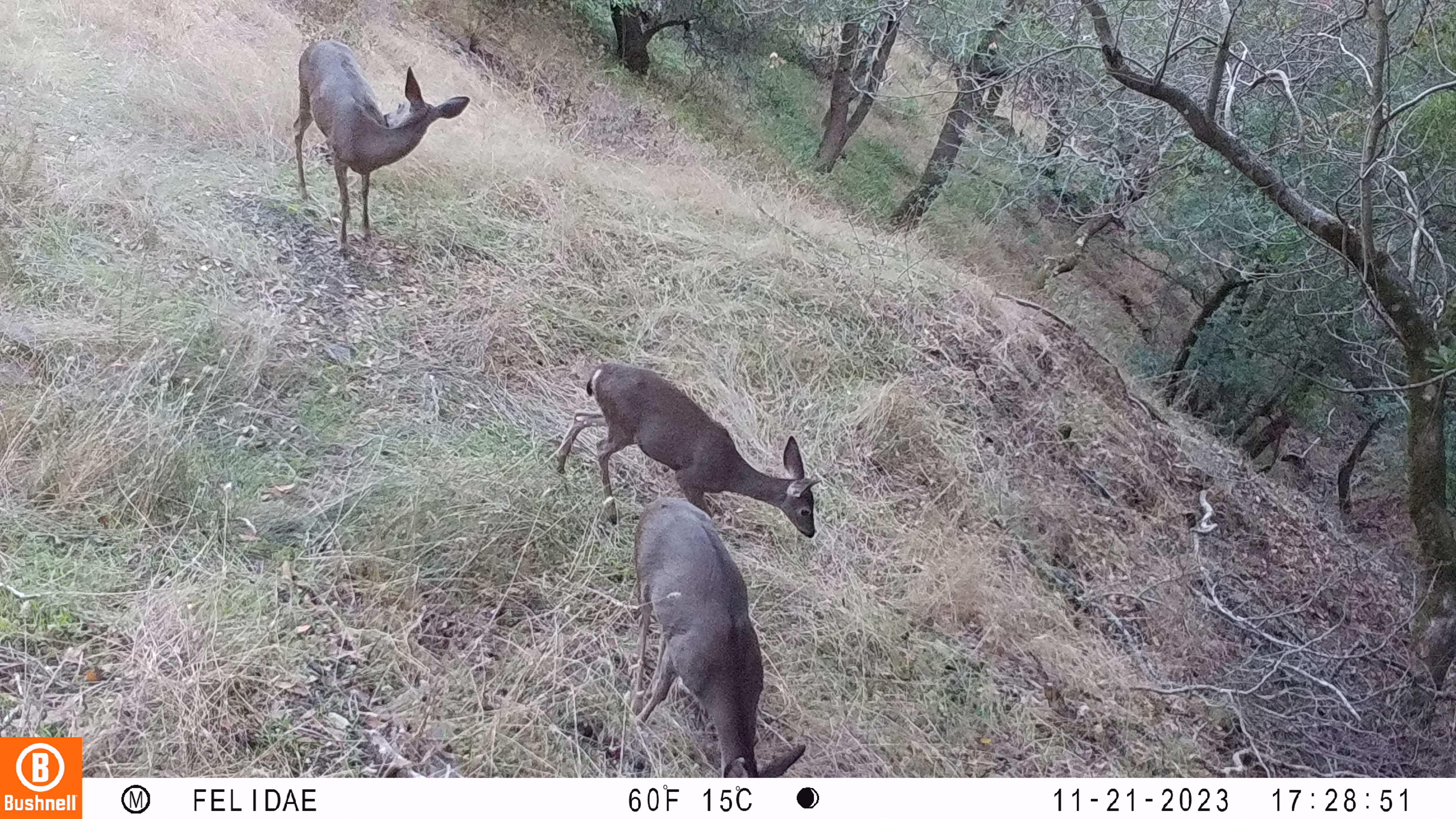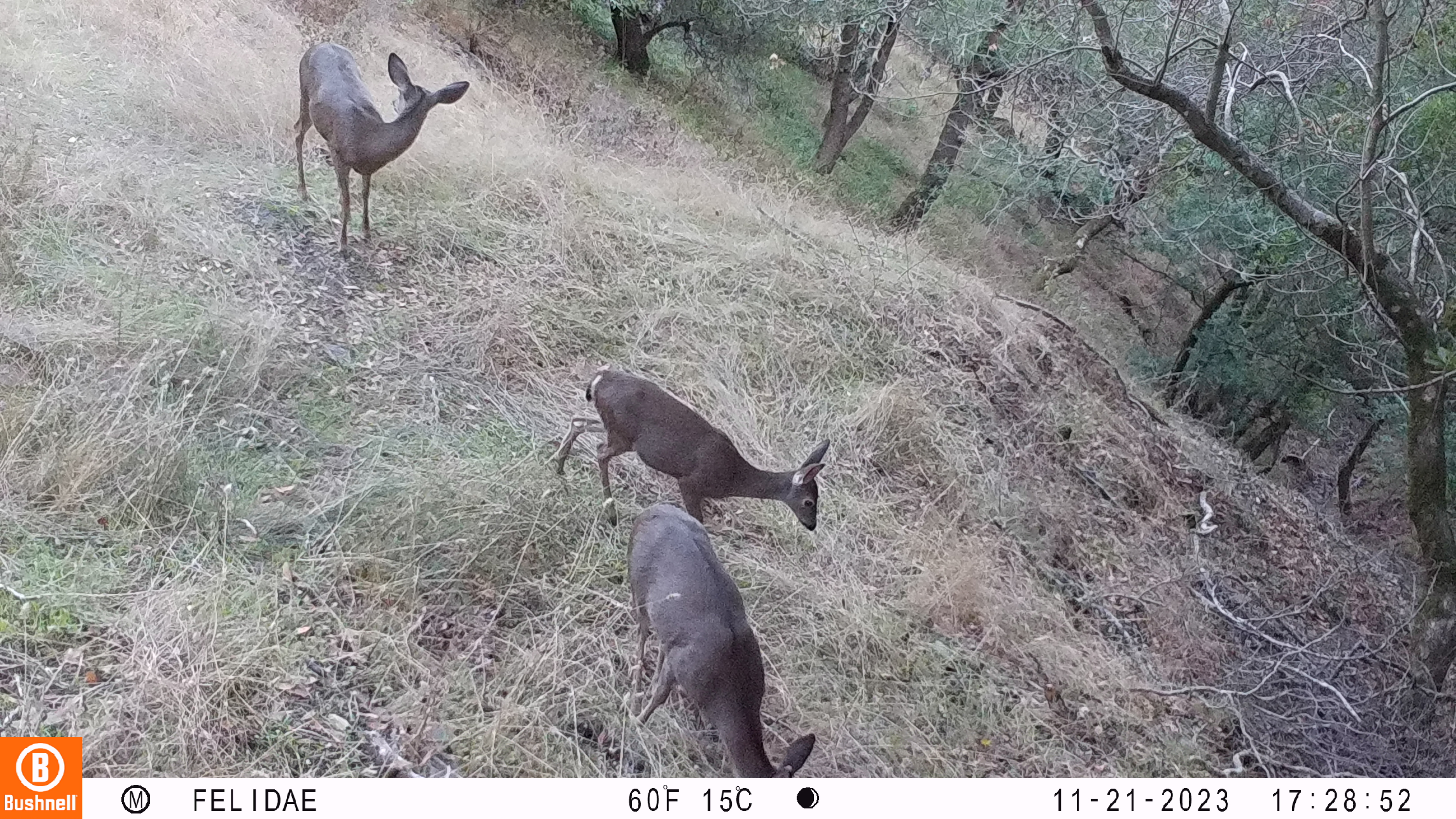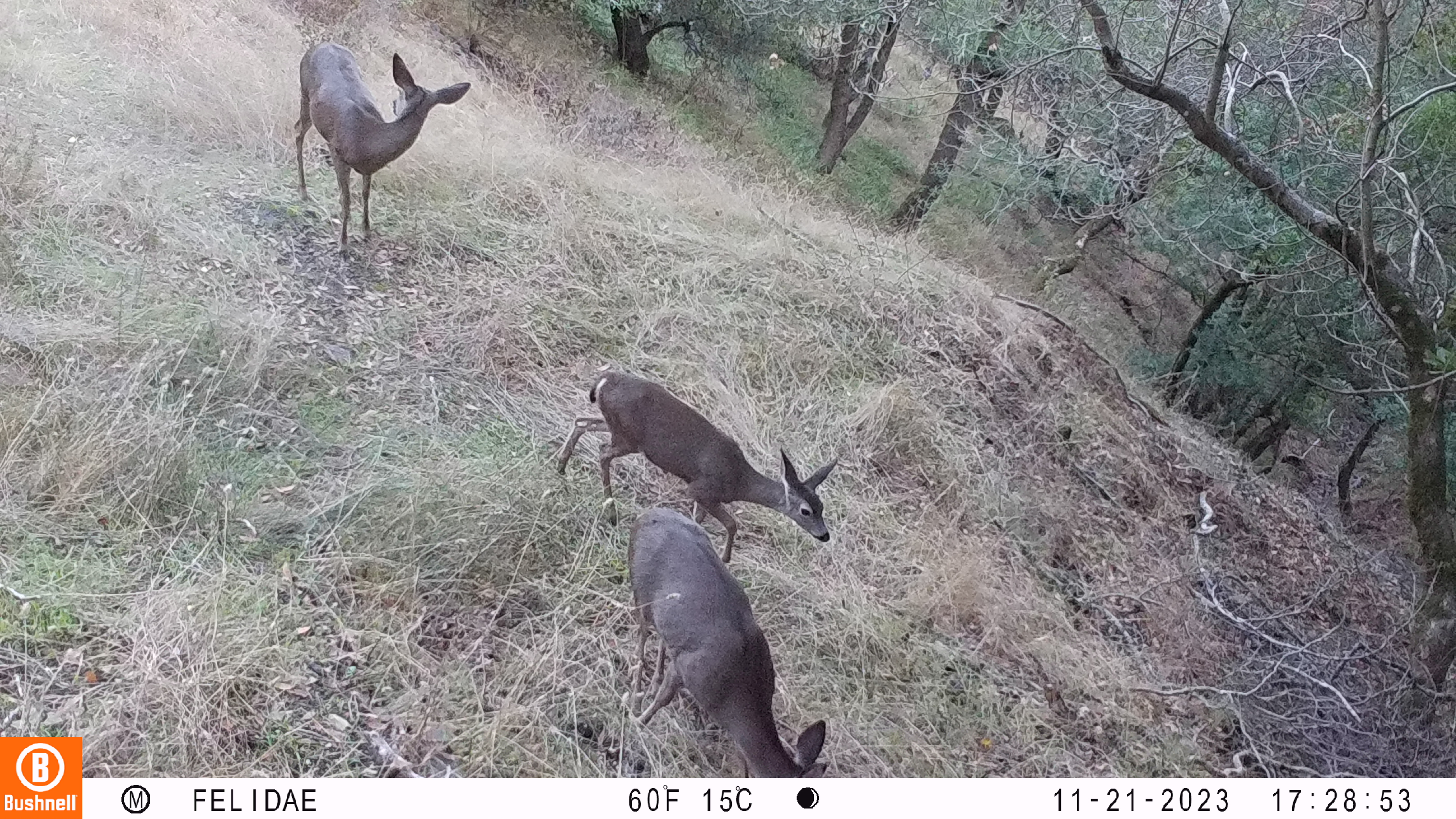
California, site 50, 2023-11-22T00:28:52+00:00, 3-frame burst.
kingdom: Animalia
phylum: Chordata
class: Mammalia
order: Artiodactyla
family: Cervidae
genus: Odocoileus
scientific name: Odocoileus hemionus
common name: mule deer